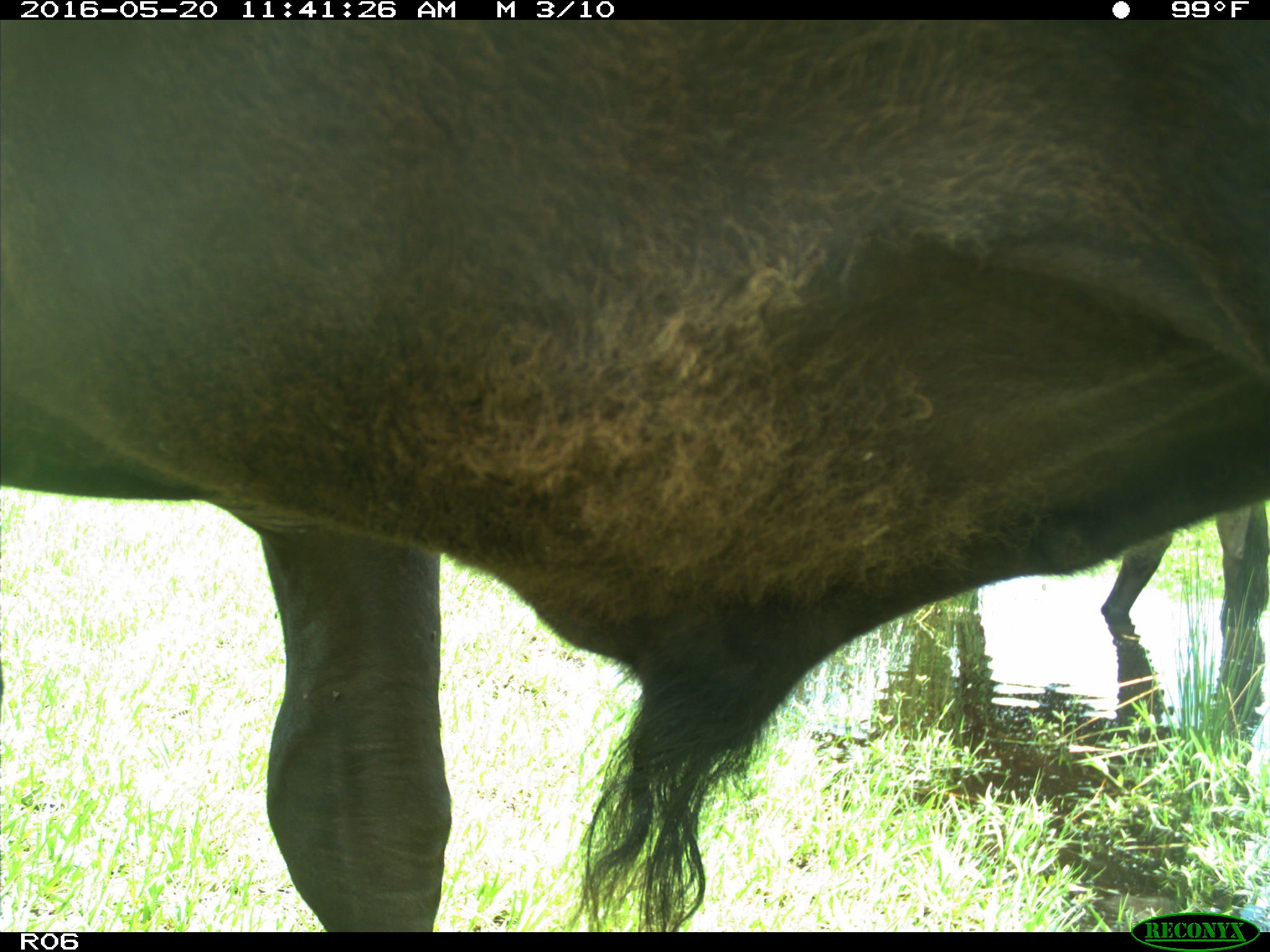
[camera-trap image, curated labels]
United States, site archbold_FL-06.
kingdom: Animalia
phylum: Chordata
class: Mammalia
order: Artiodactyla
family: Bovidae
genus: Bos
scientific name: Bos taurus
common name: domestic cow